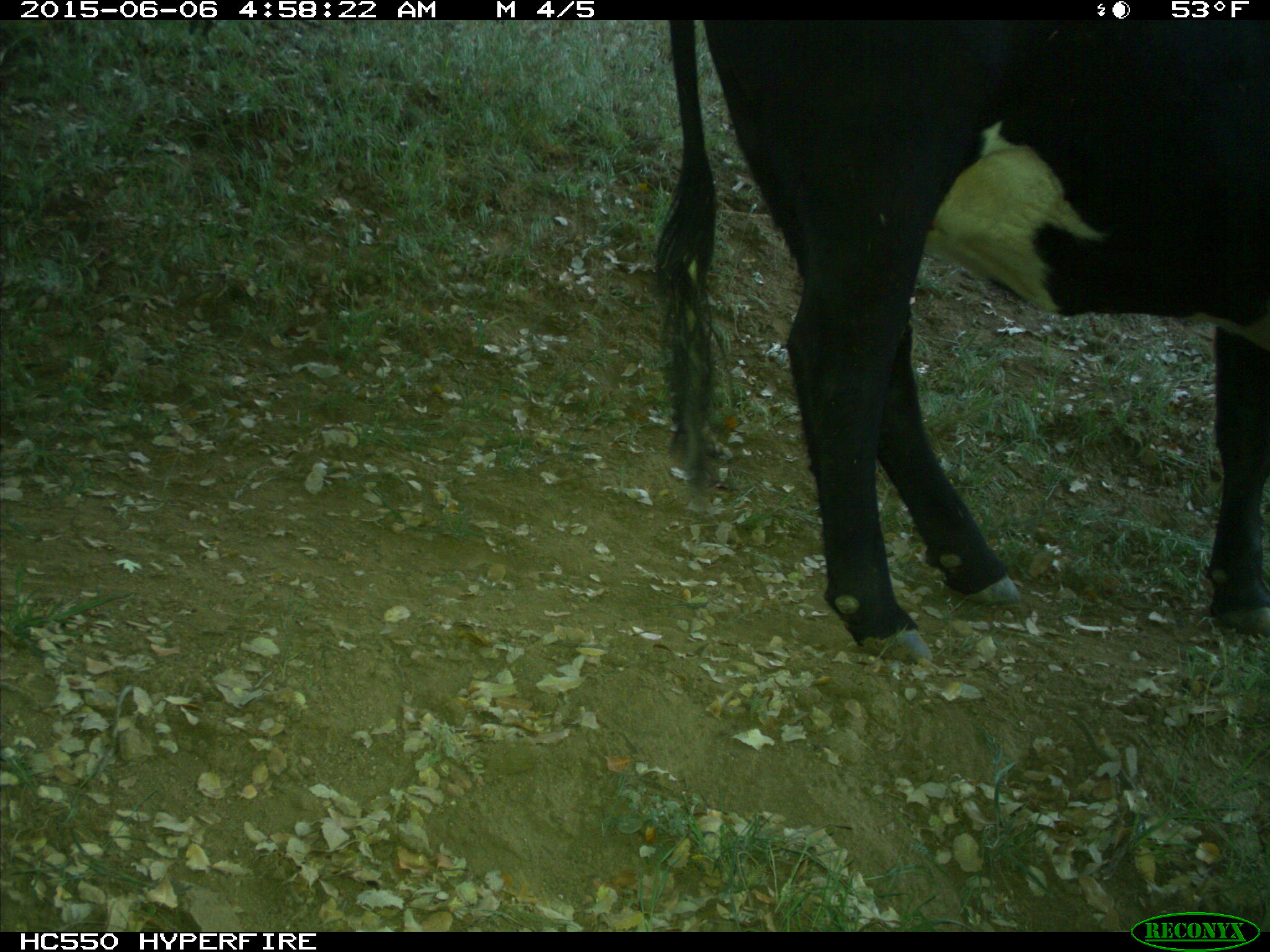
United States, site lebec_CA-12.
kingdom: Animalia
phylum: Chordata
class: Mammalia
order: Artiodactyla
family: Bovidae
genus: Bos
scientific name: Bos taurus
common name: domestic cow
Bos taurus (domestic cow).